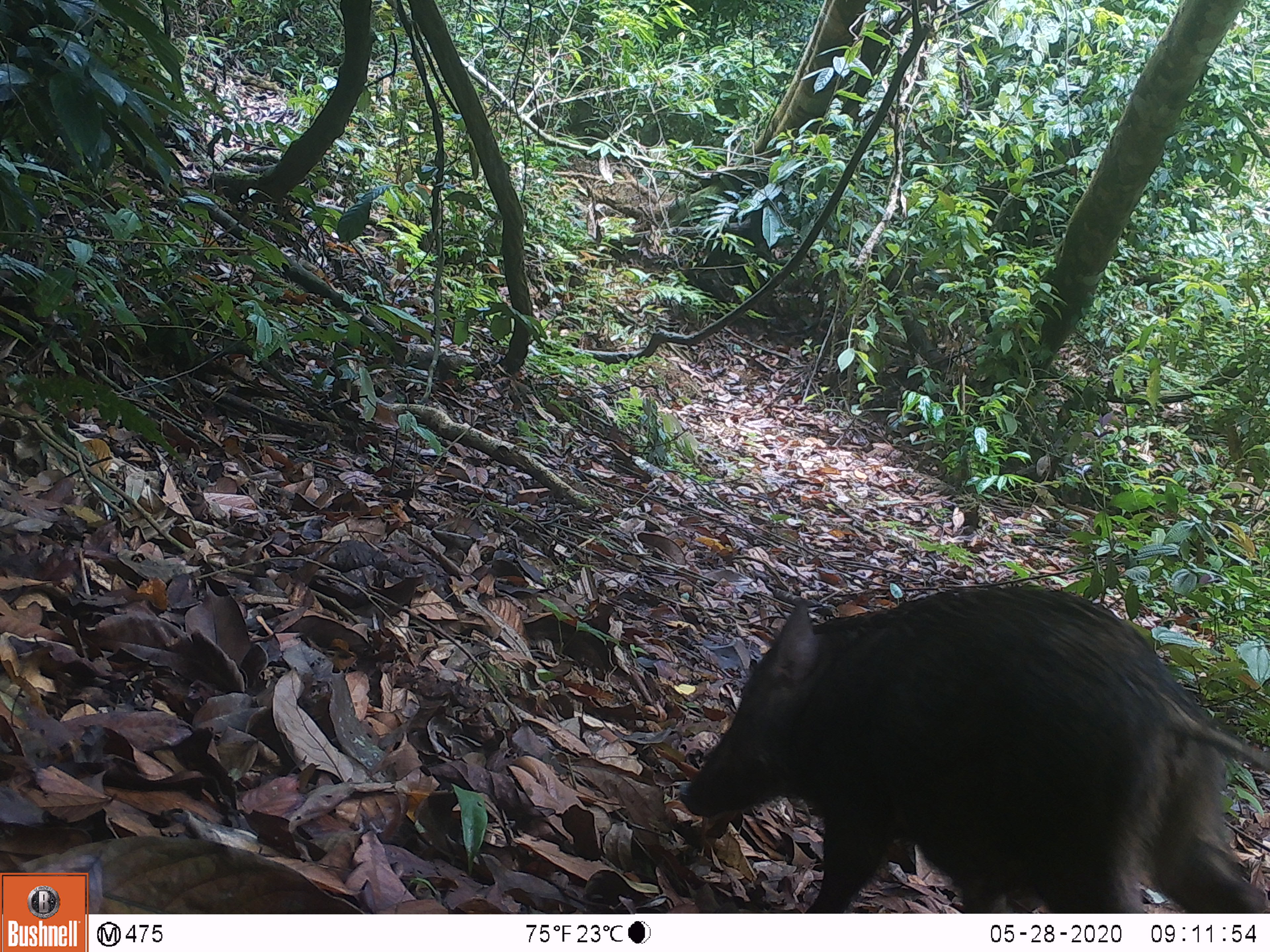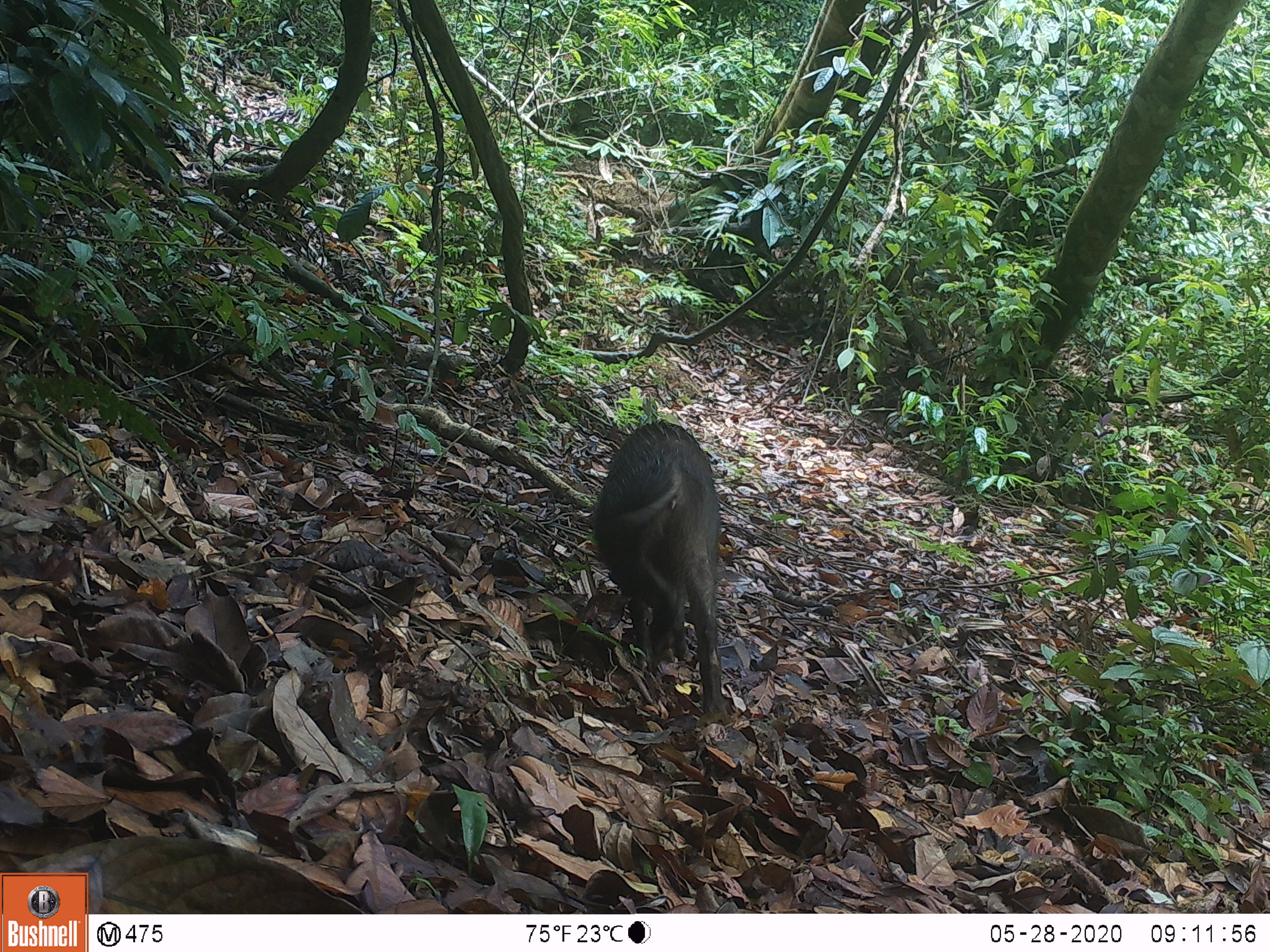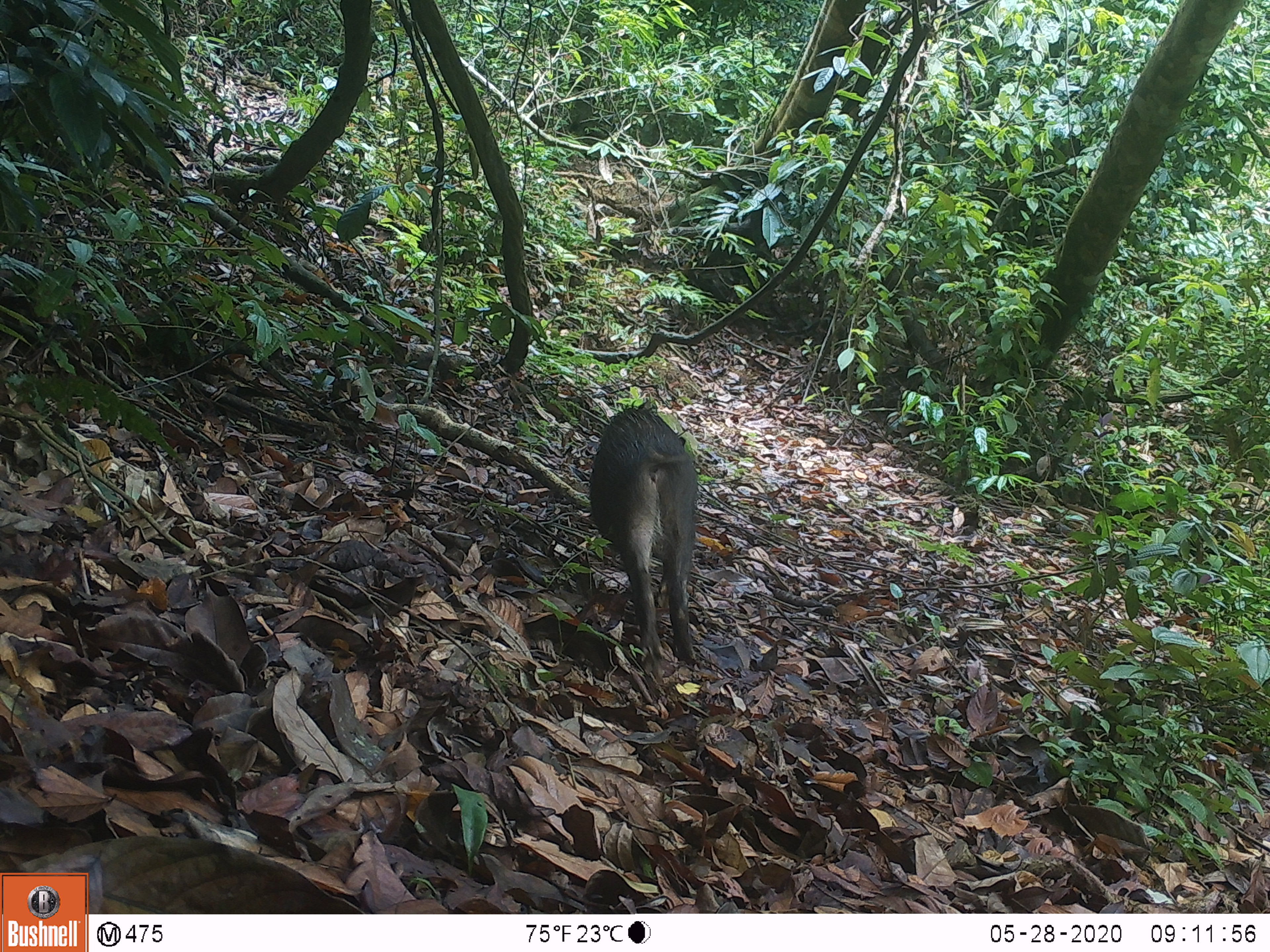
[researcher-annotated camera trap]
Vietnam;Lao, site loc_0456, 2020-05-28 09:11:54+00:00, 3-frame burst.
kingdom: Animalia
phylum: Chordata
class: Mammalia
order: Artiodactyla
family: Suidae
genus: Sus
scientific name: Sus scrofa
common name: eurasian wild pig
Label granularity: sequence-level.